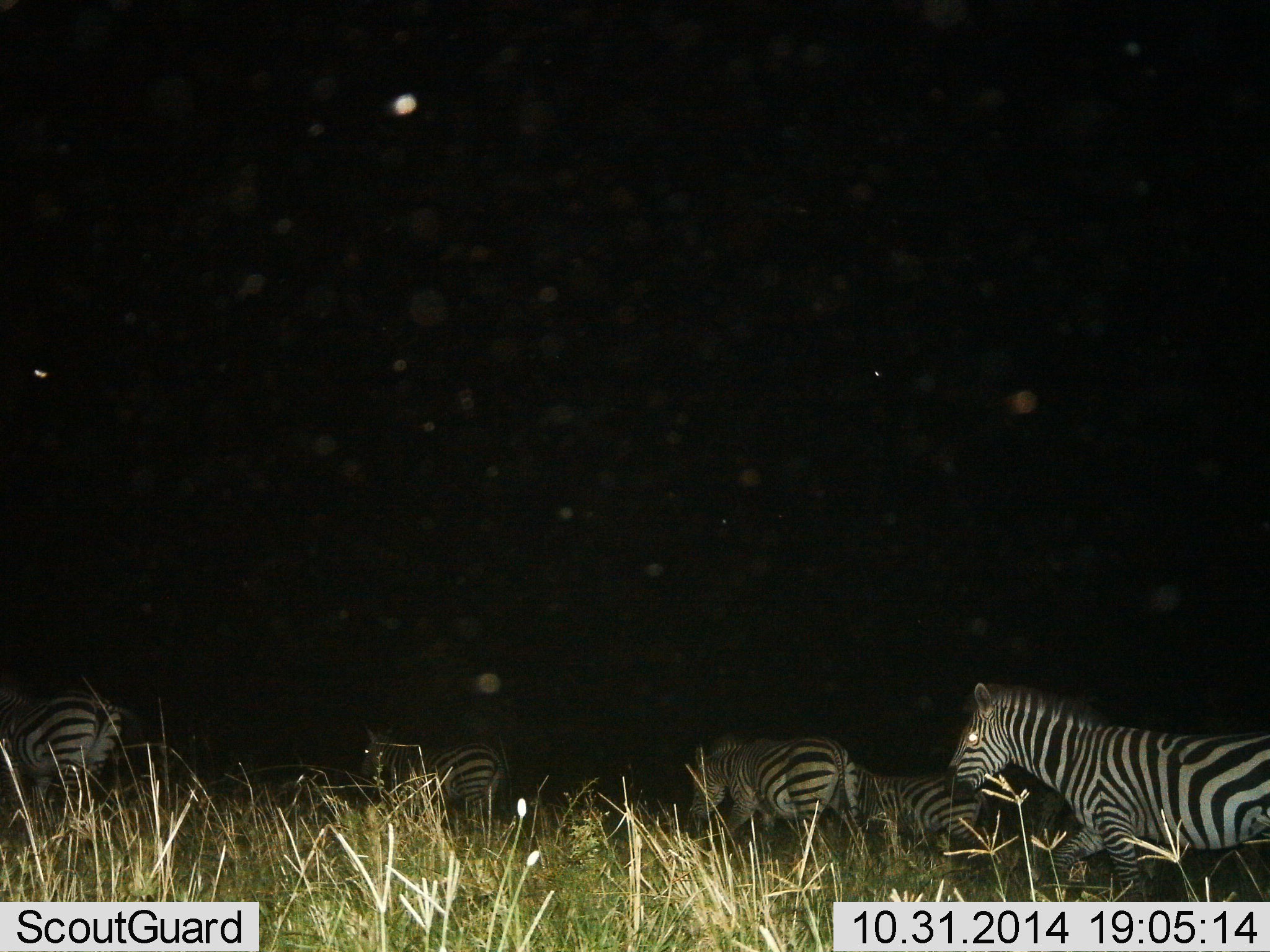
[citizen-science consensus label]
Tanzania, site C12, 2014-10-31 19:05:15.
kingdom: Animalia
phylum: Chordata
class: Mammalia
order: Perissodactyla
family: Equidae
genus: Equus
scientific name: Equus quagga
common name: plains zebra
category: zebra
Zebra (plains zebra) (Equus quagga), count 6. Behavior (volunteer vote fractions): standing 10%, resting 0%, moving 100%, interacting 0%. Young present (vote fraction): 0%. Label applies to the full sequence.